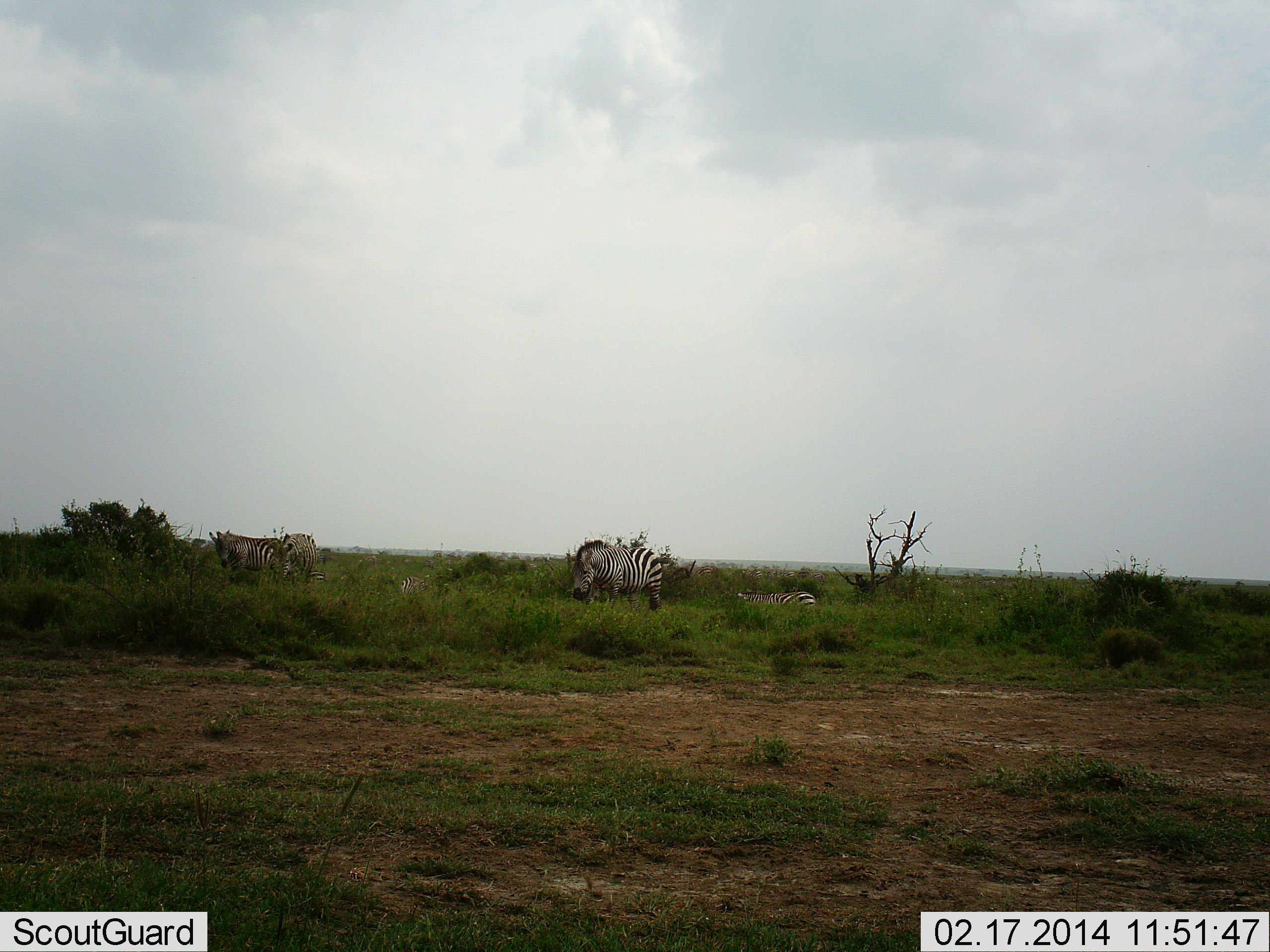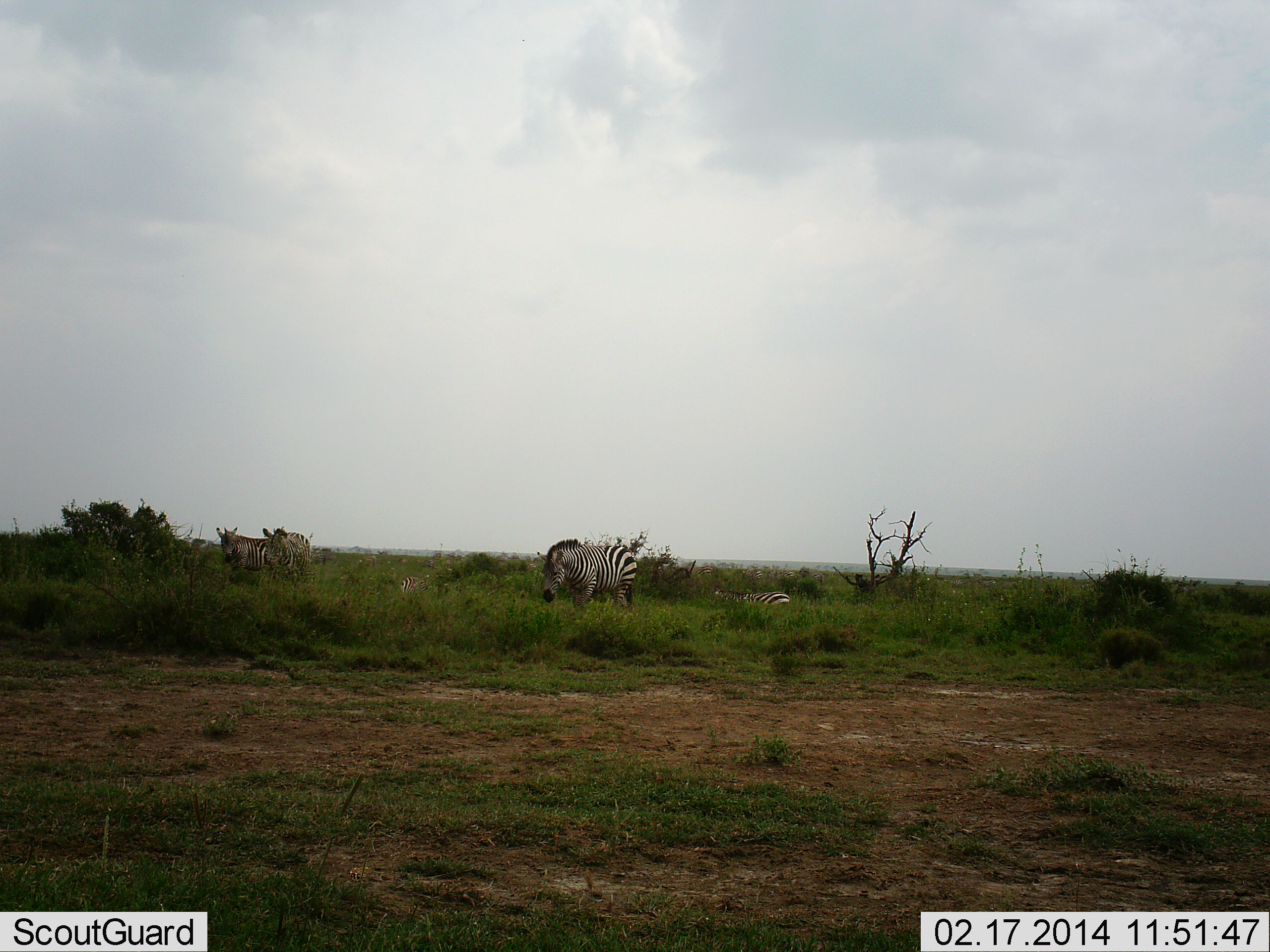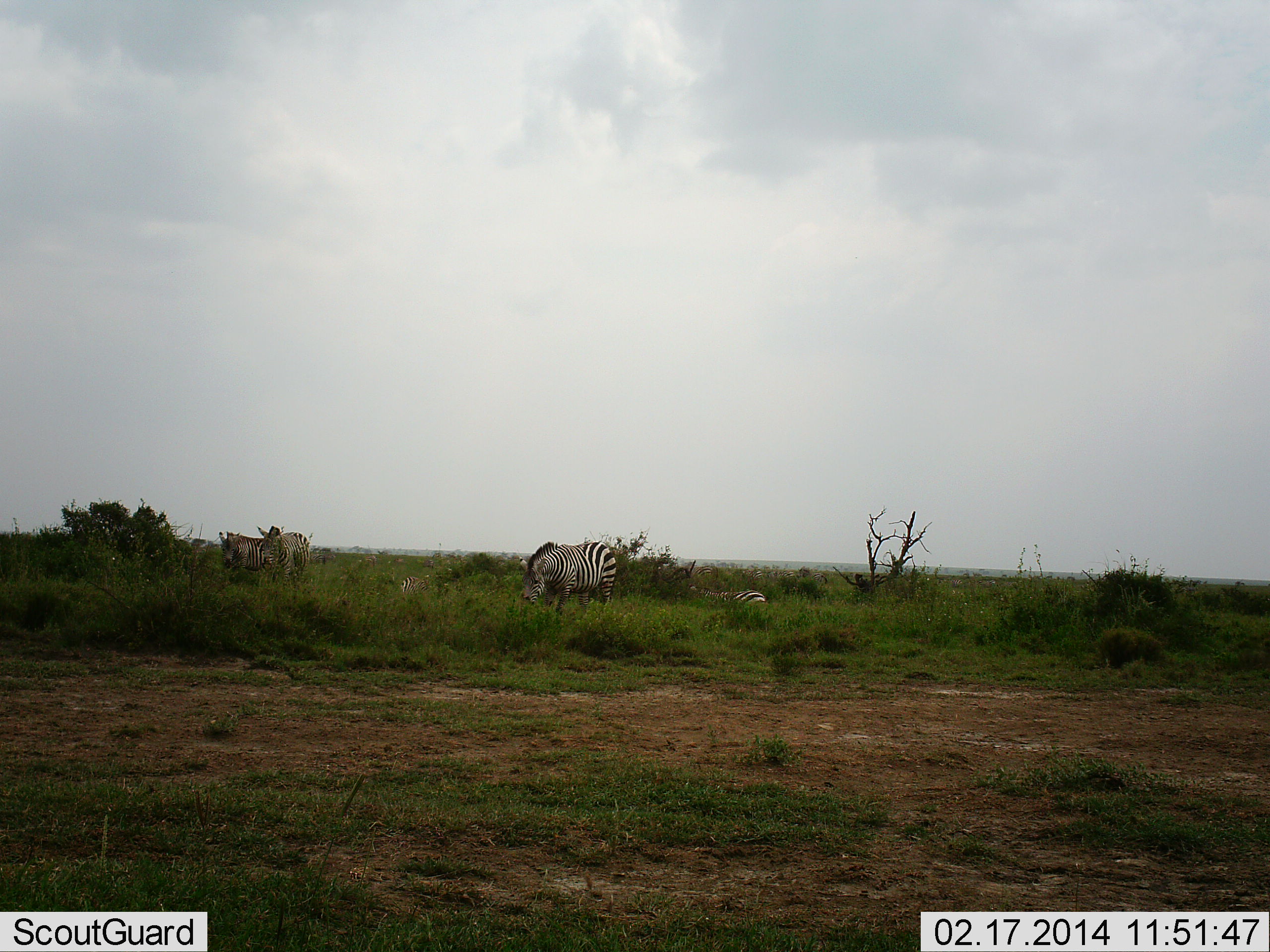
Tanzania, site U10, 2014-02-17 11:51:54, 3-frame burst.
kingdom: Animalia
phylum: Chordata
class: Mammalia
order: Perissodactyla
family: Equidae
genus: Equus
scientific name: Equus quagga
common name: plains zebra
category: zebra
Zebra (plains zebra) (Equus quagga), count 4. Behavior (volunteer vote fractions): standing 64%, resting 9%, moving 55%, interacting 9%. Young present (vote fraction): 27%. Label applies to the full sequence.